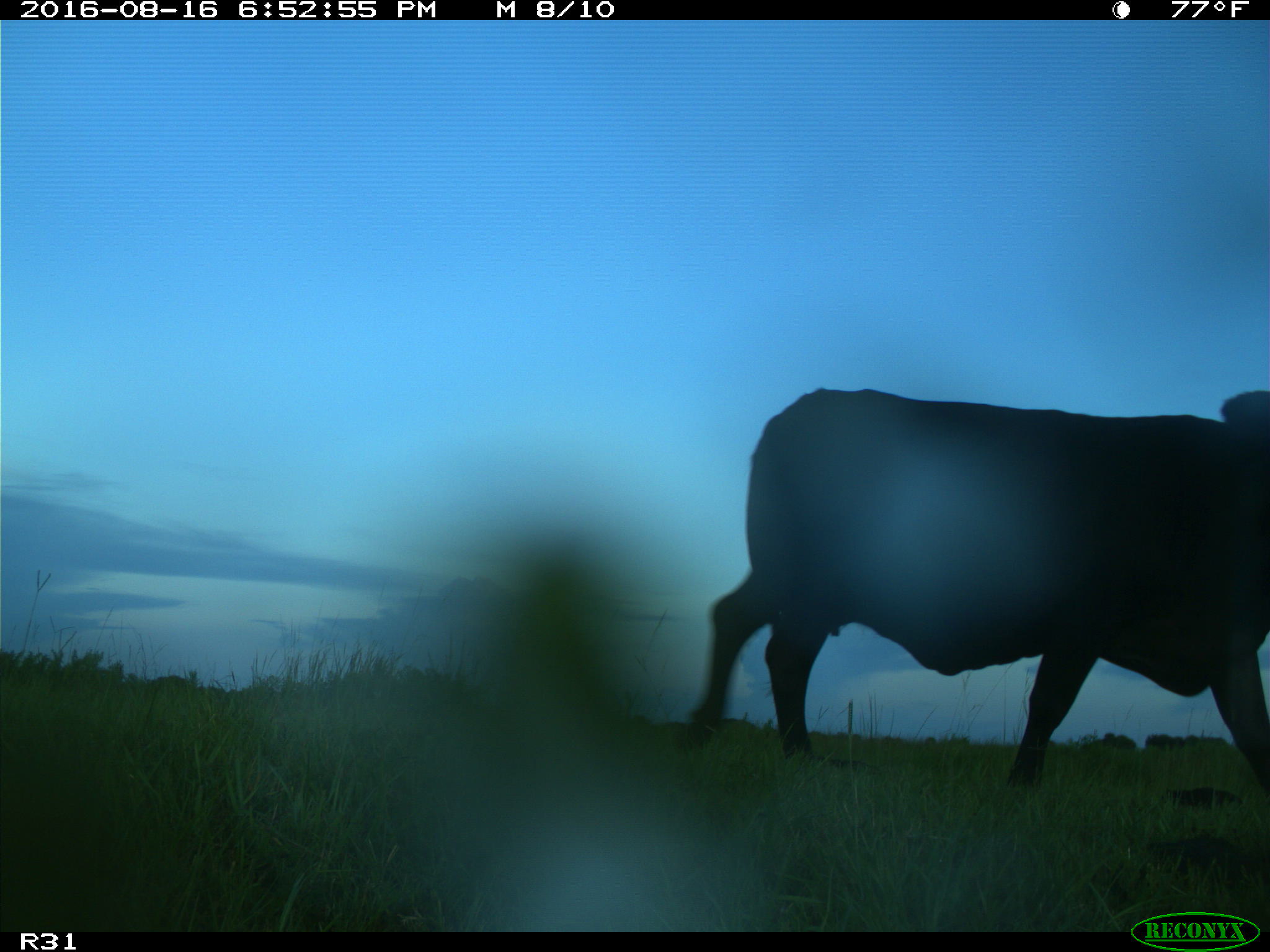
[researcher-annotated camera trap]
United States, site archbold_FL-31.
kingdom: Animalia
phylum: Chordata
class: Mammalia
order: Artiodactyla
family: Bovidae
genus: Bos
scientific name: Bos taurus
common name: domestic cow